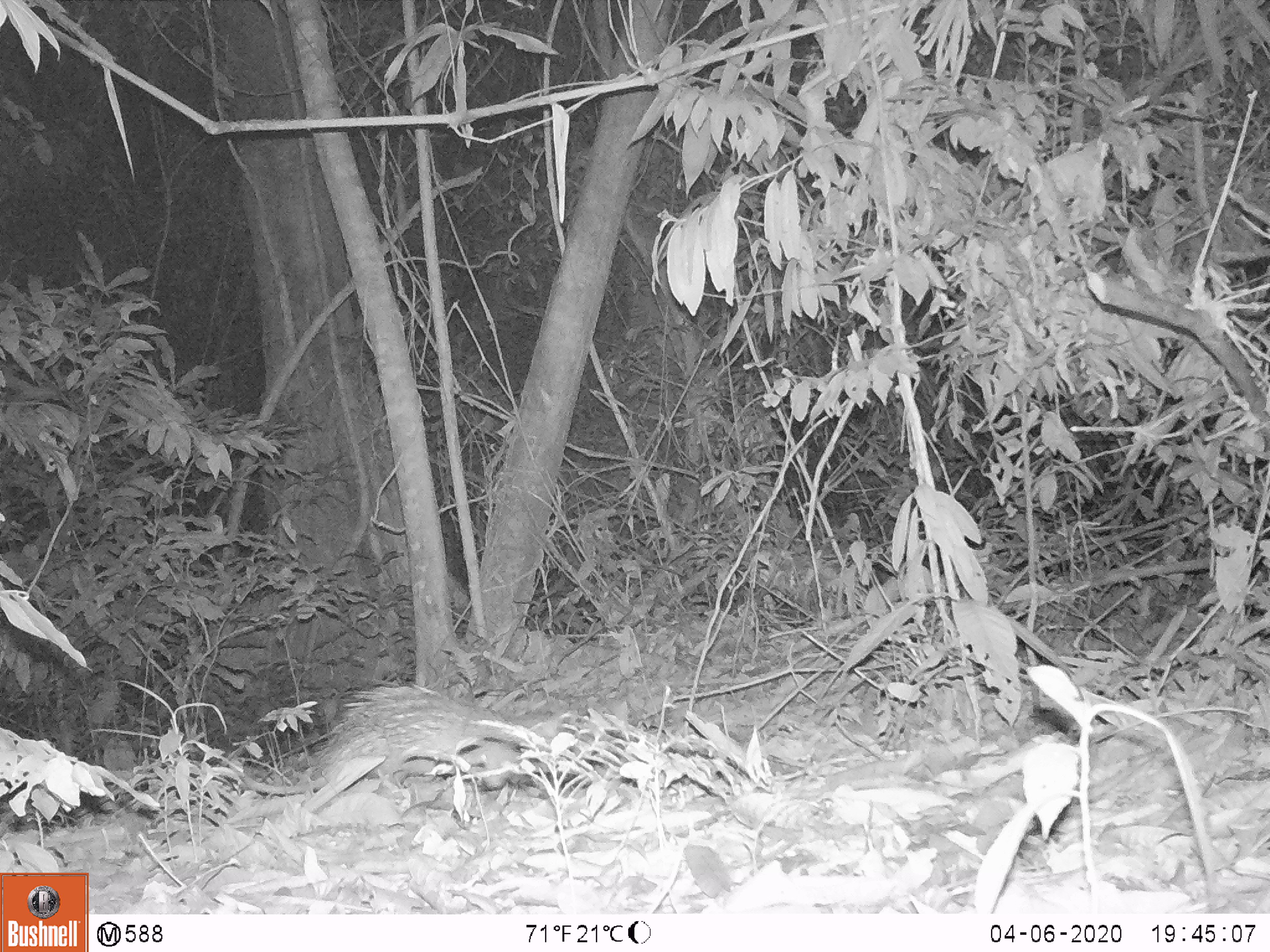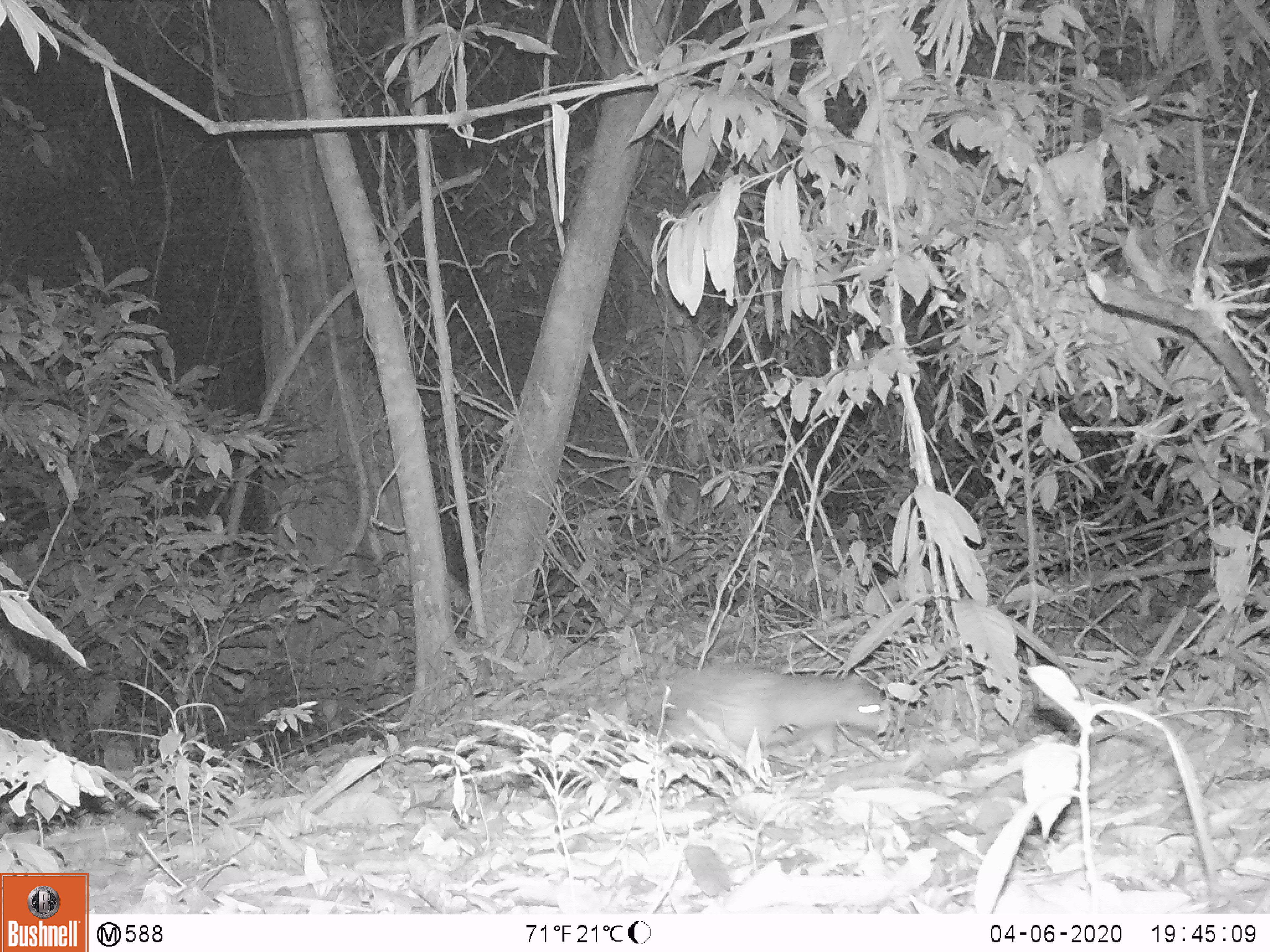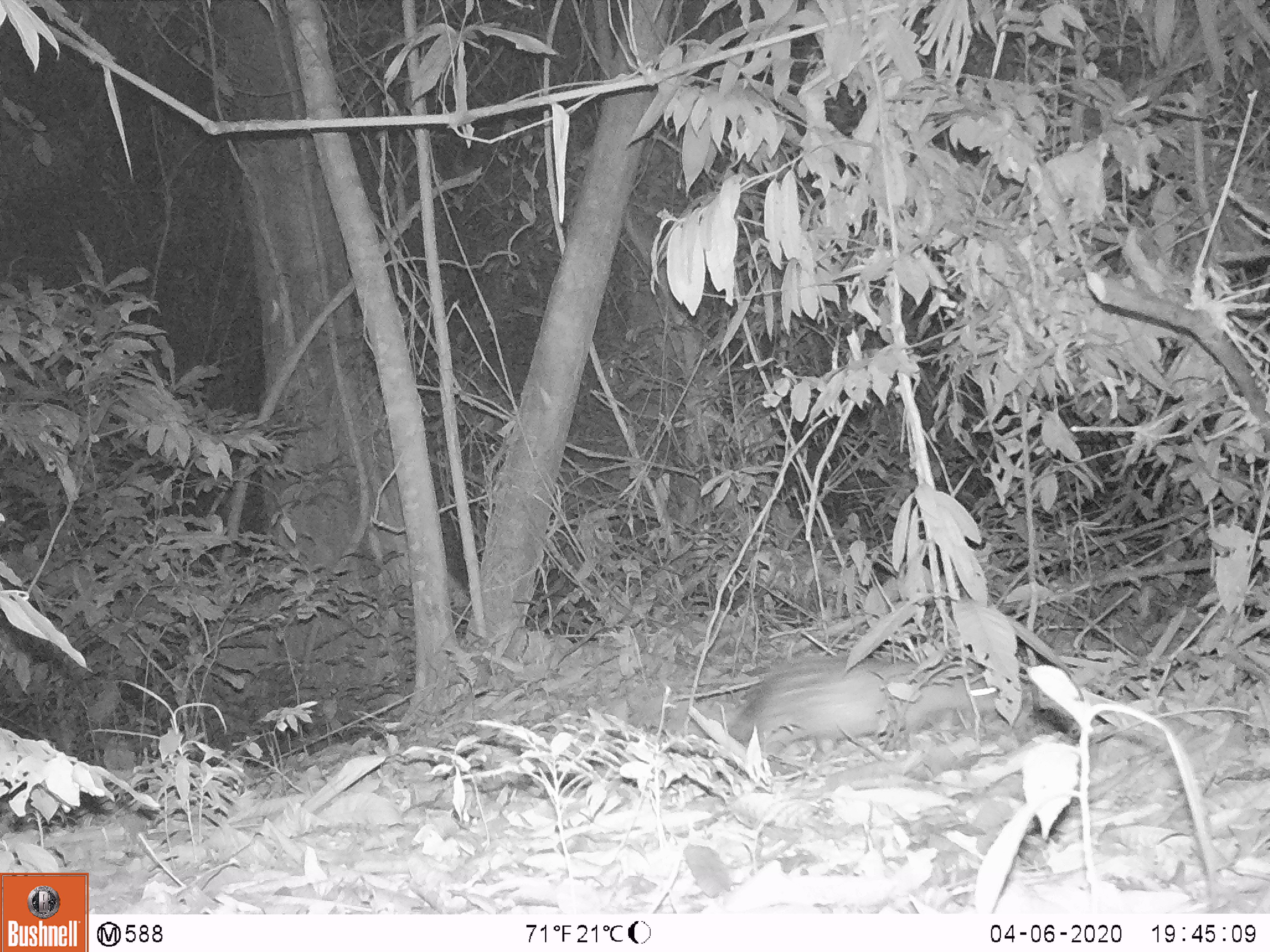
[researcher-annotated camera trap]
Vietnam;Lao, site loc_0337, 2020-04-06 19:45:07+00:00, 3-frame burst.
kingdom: Animalia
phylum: Chordata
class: Mammalia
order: Rodentia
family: Hystricidae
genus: Atherurus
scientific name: Atherurus macrourus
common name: asiatic brush-tailed porcupine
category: asiatic brush tailed porcupine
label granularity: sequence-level